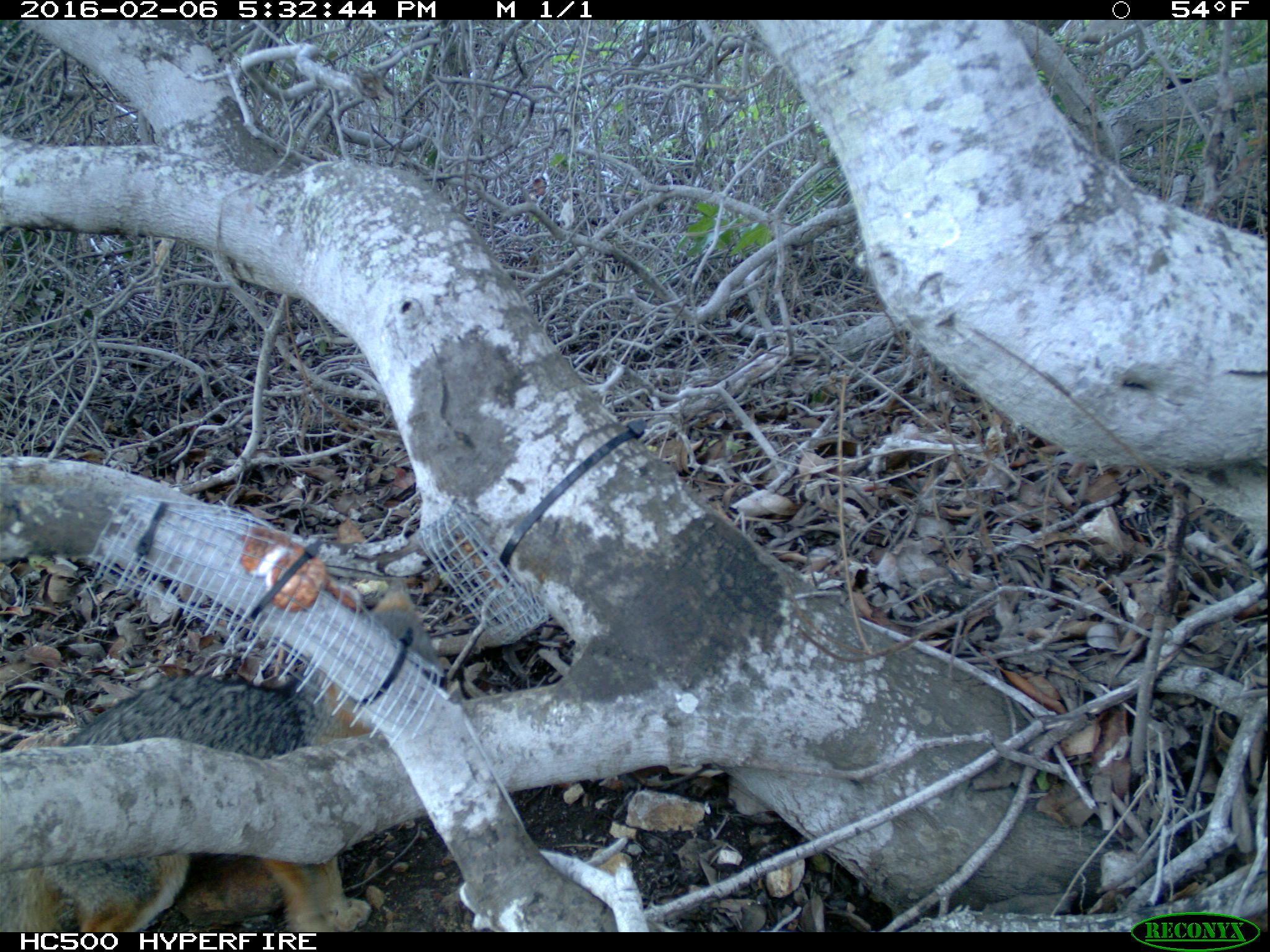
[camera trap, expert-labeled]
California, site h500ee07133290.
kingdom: Animalia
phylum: Chordata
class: Mammalia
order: Carnivora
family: Canidae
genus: Urocyon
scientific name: Urocyon littoralis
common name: island fox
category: fox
Fox (island fox) (Urocyon littoralis).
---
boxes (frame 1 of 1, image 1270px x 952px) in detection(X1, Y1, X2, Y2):
fox: detection(1, 575, 440, 930)